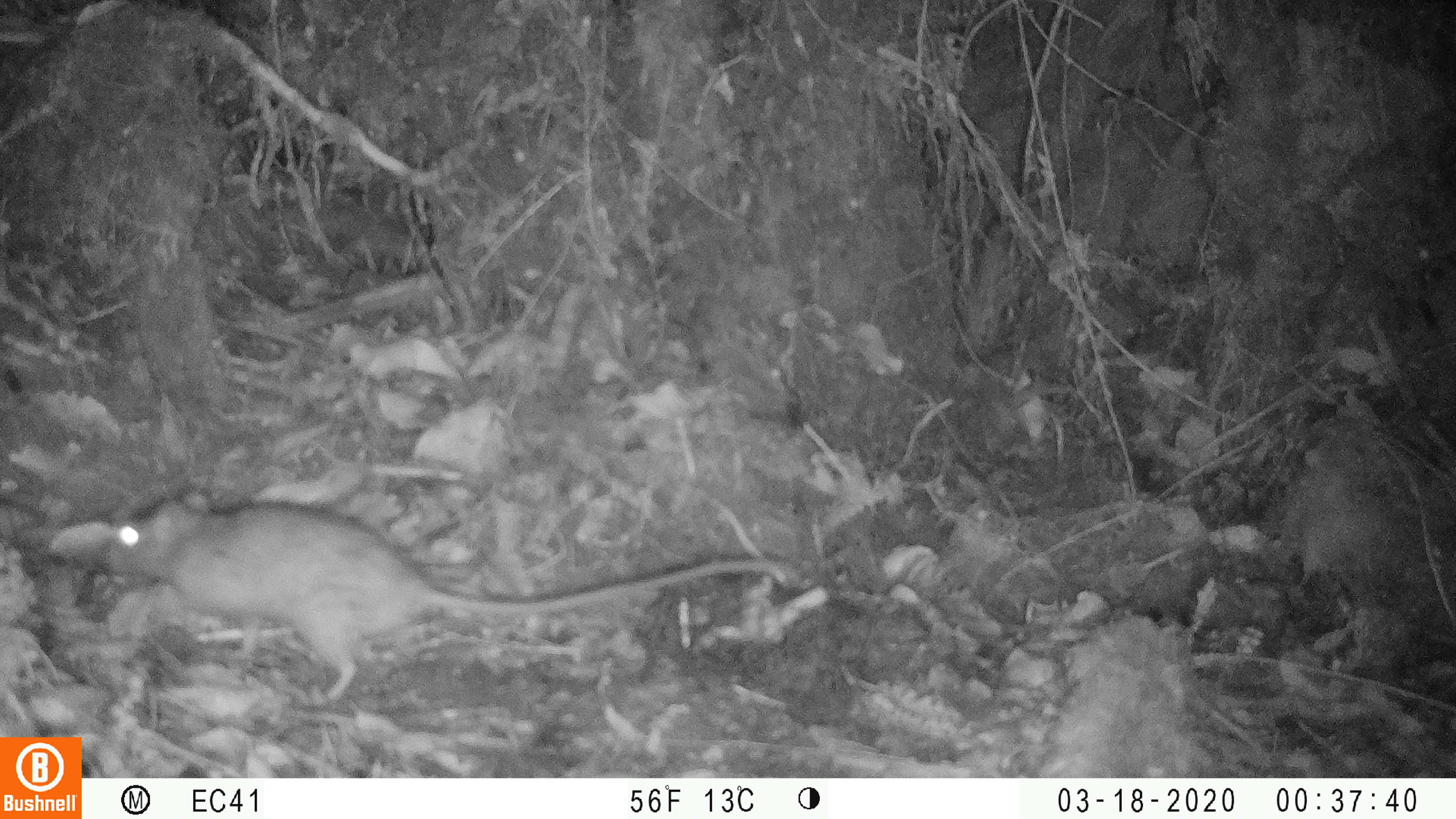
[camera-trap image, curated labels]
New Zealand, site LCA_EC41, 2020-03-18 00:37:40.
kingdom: Animalia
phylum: Chordata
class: Mammalia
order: Rodentia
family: Muridae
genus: Rattus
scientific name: Rattus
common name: rat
Rat (Rattus).